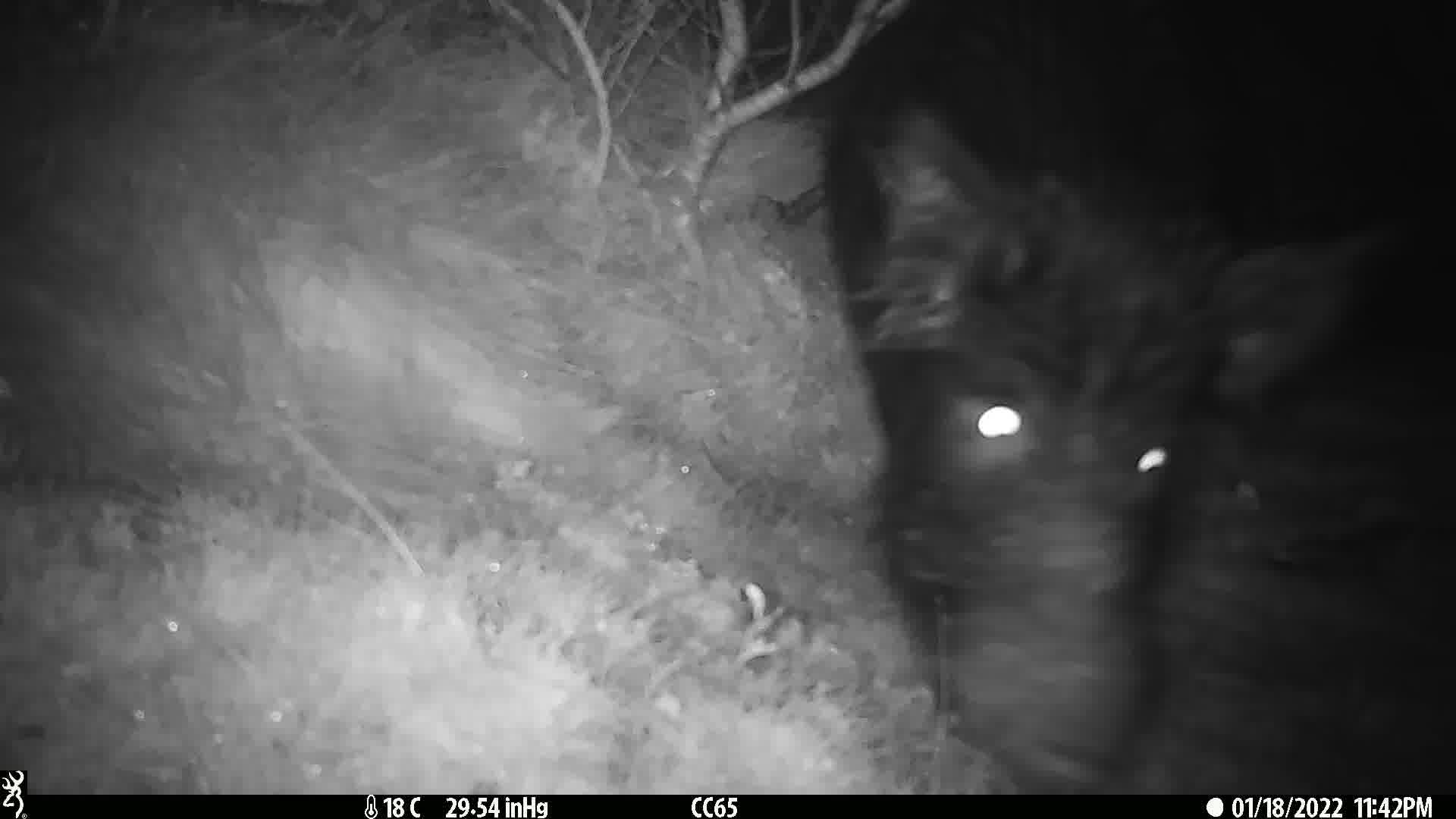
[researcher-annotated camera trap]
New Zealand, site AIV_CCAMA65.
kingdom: Animalia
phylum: Chordata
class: Mammalia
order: Artiodactyla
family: Suidae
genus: Sus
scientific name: Sus scrofa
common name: pig